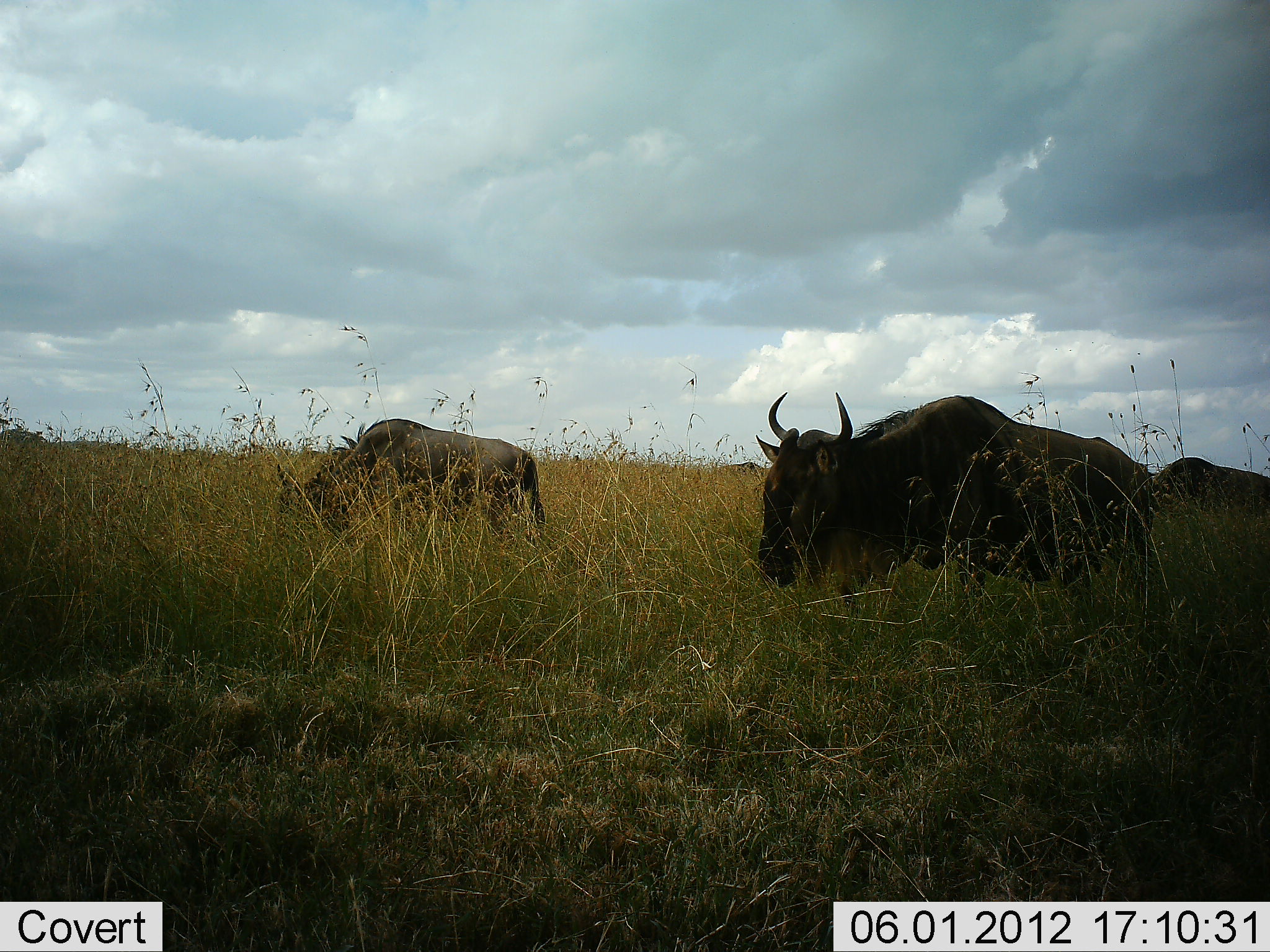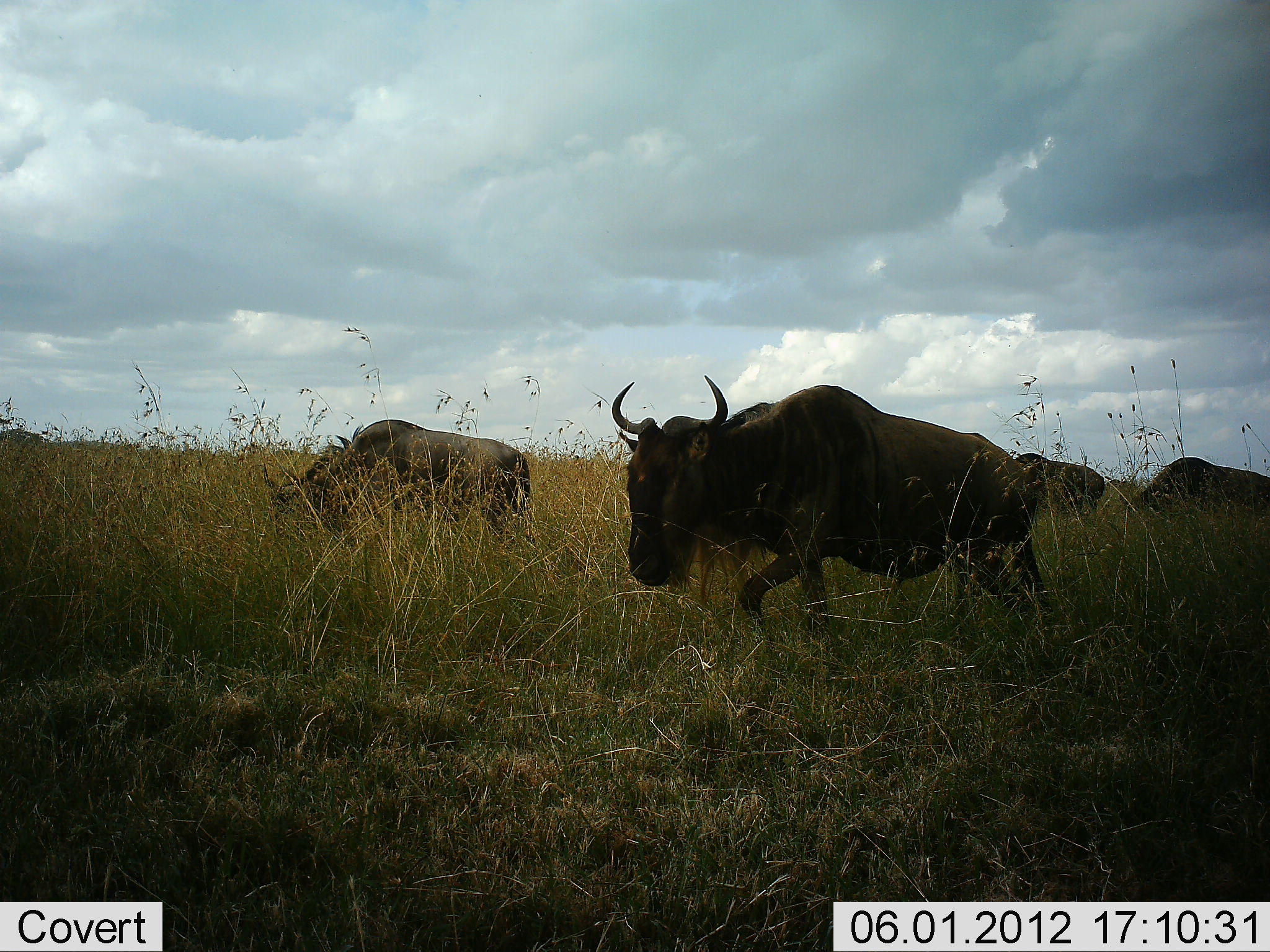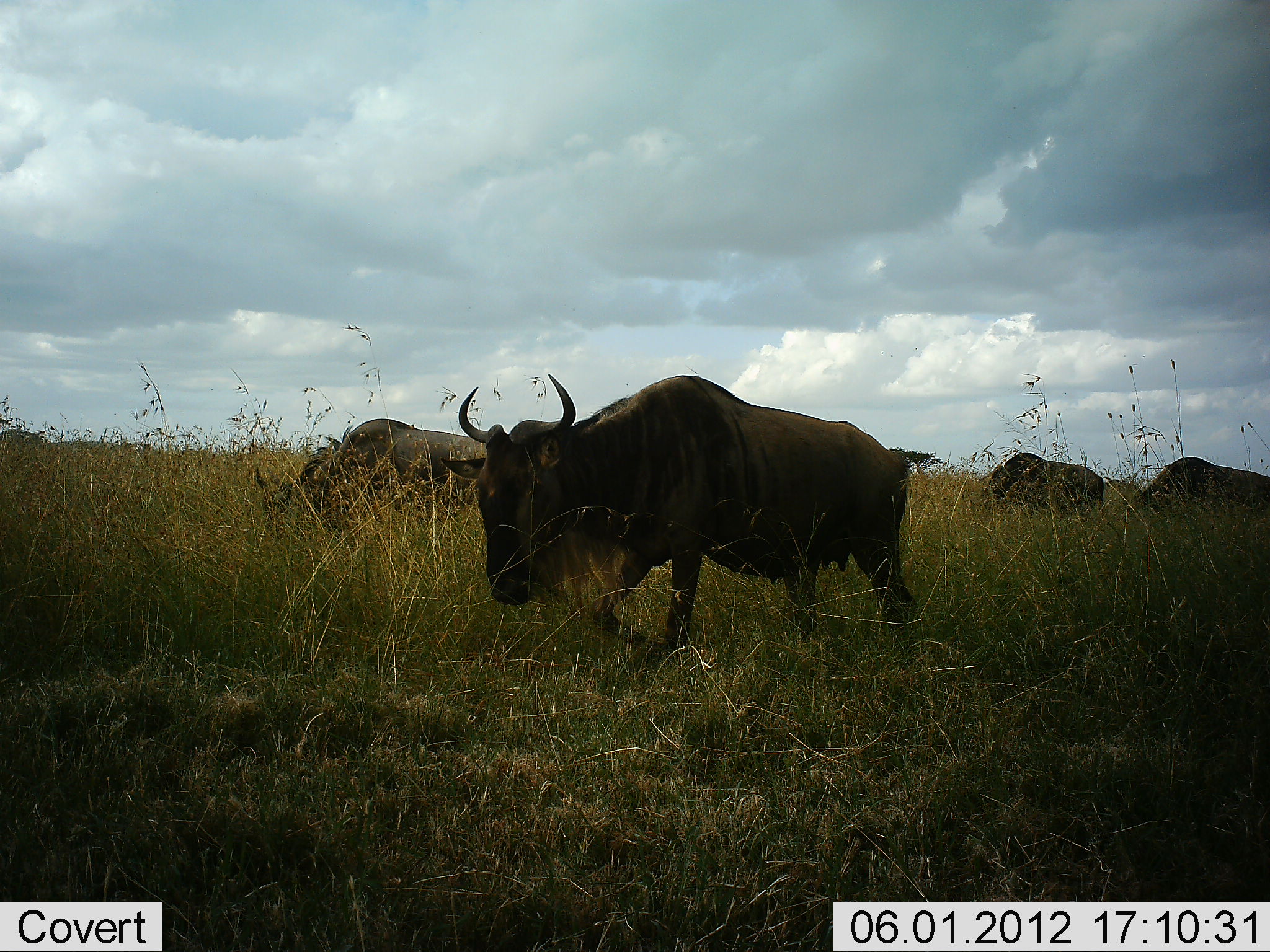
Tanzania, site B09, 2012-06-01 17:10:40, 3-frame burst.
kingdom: Animalia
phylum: Chordata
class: Mammalia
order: Artiodactyla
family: Bovidae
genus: Connochaetes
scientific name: Connochaetes taurinus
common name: blue wildebeest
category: wildebeest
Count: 4.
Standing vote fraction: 20%.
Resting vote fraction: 0%.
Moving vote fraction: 100%.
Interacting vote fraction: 0%.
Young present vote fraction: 0%.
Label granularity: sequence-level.